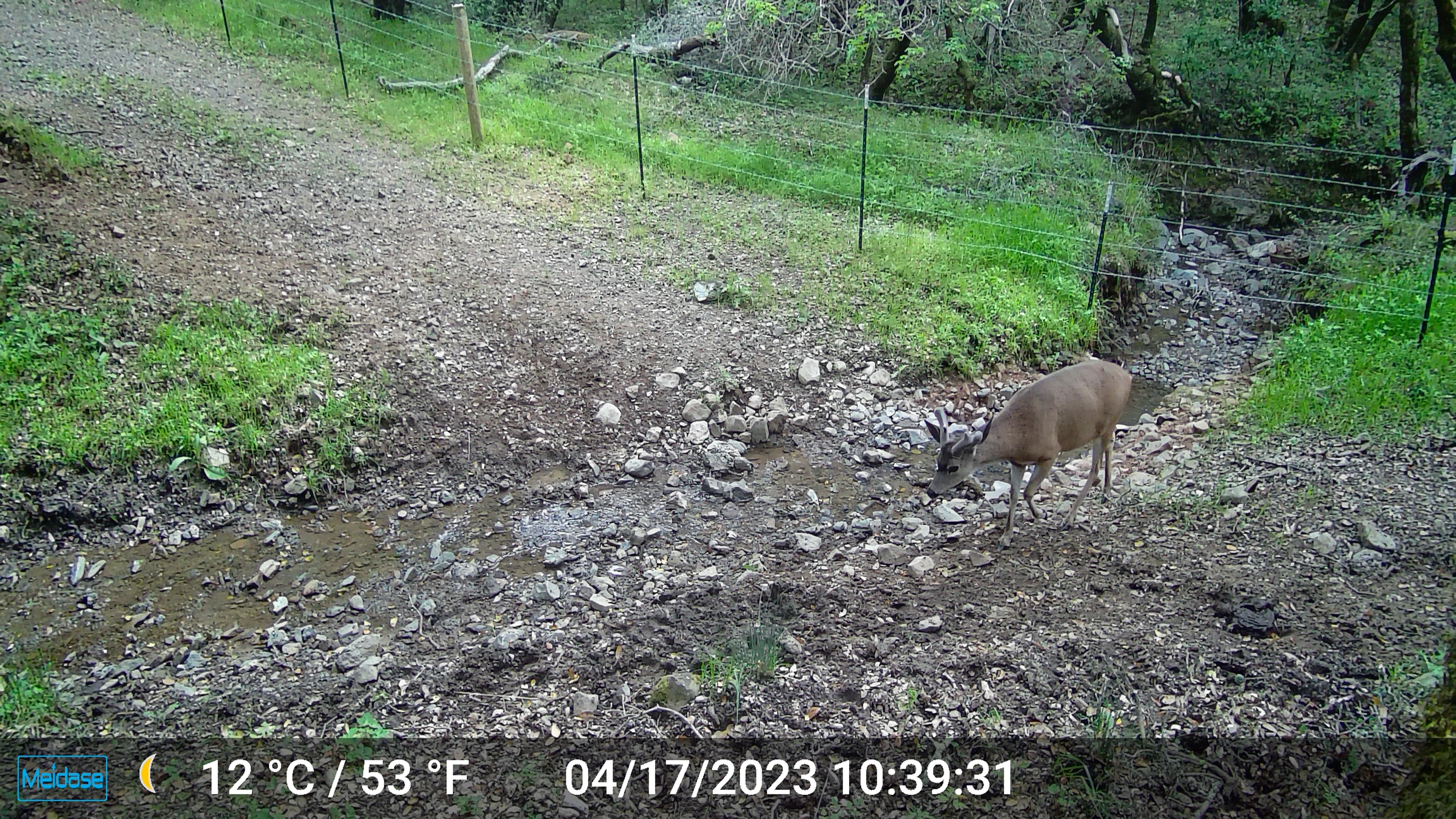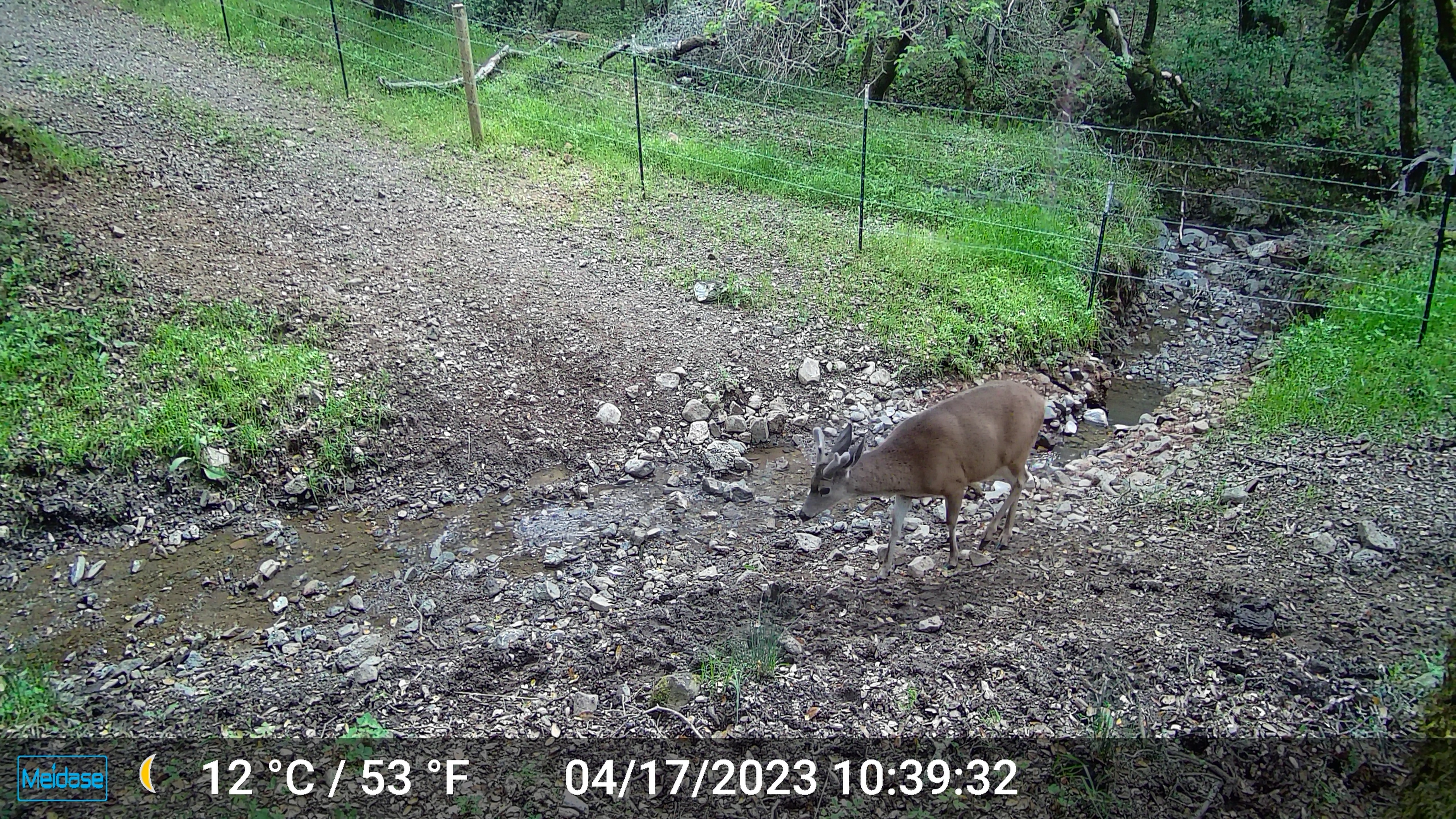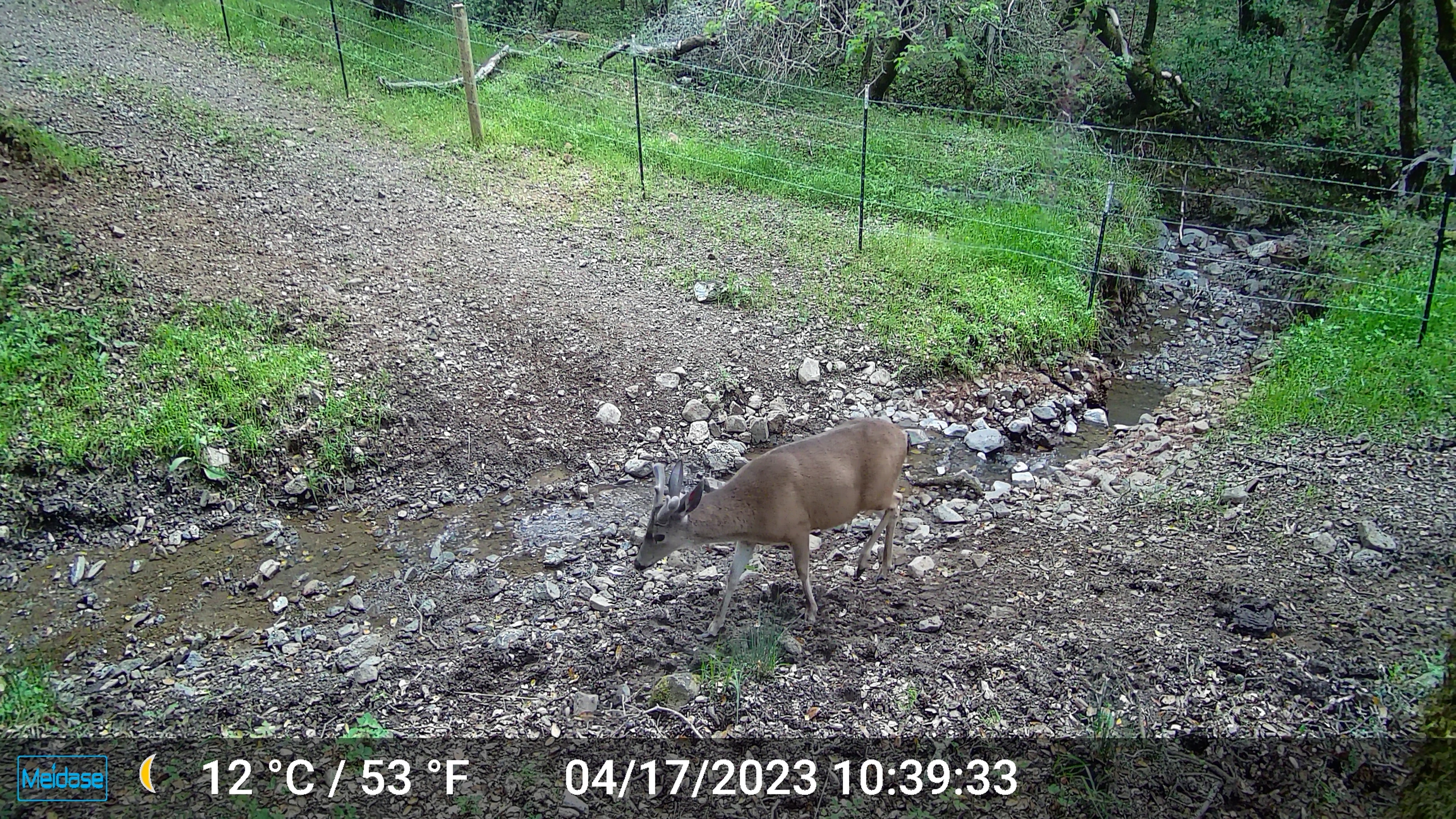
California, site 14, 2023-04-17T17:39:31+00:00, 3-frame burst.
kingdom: Animalia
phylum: Chordata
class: Mammalia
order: Artiodactyla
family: Cervidae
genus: Odocoileus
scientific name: Odocoileus hemionus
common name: mule deer